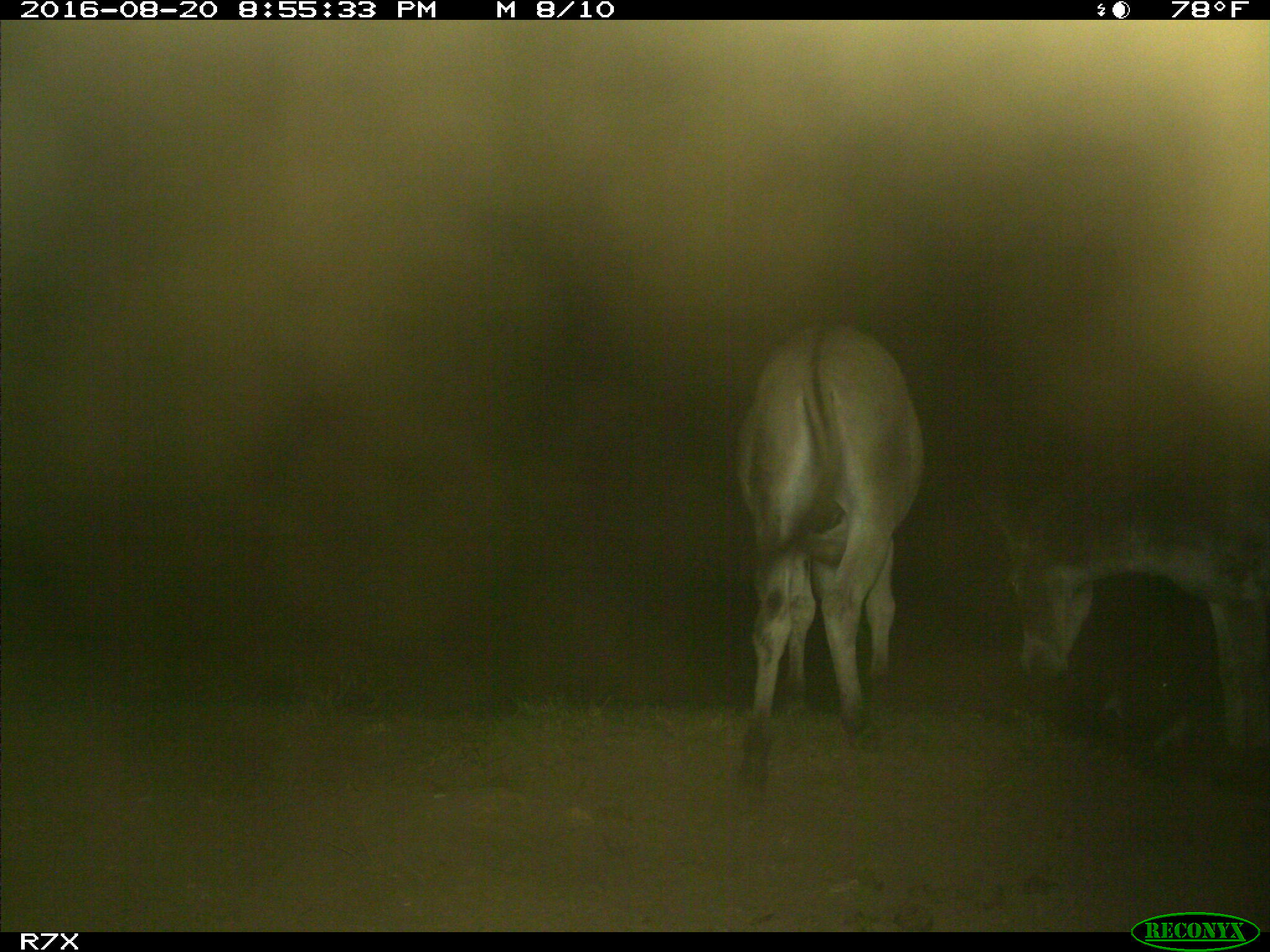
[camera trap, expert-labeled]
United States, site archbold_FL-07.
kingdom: Animalia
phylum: Chordata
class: Mammalia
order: Perissodactyla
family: Equidae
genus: Equus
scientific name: Equus africanus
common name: african wild ass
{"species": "Equus africanus (african wild ass)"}